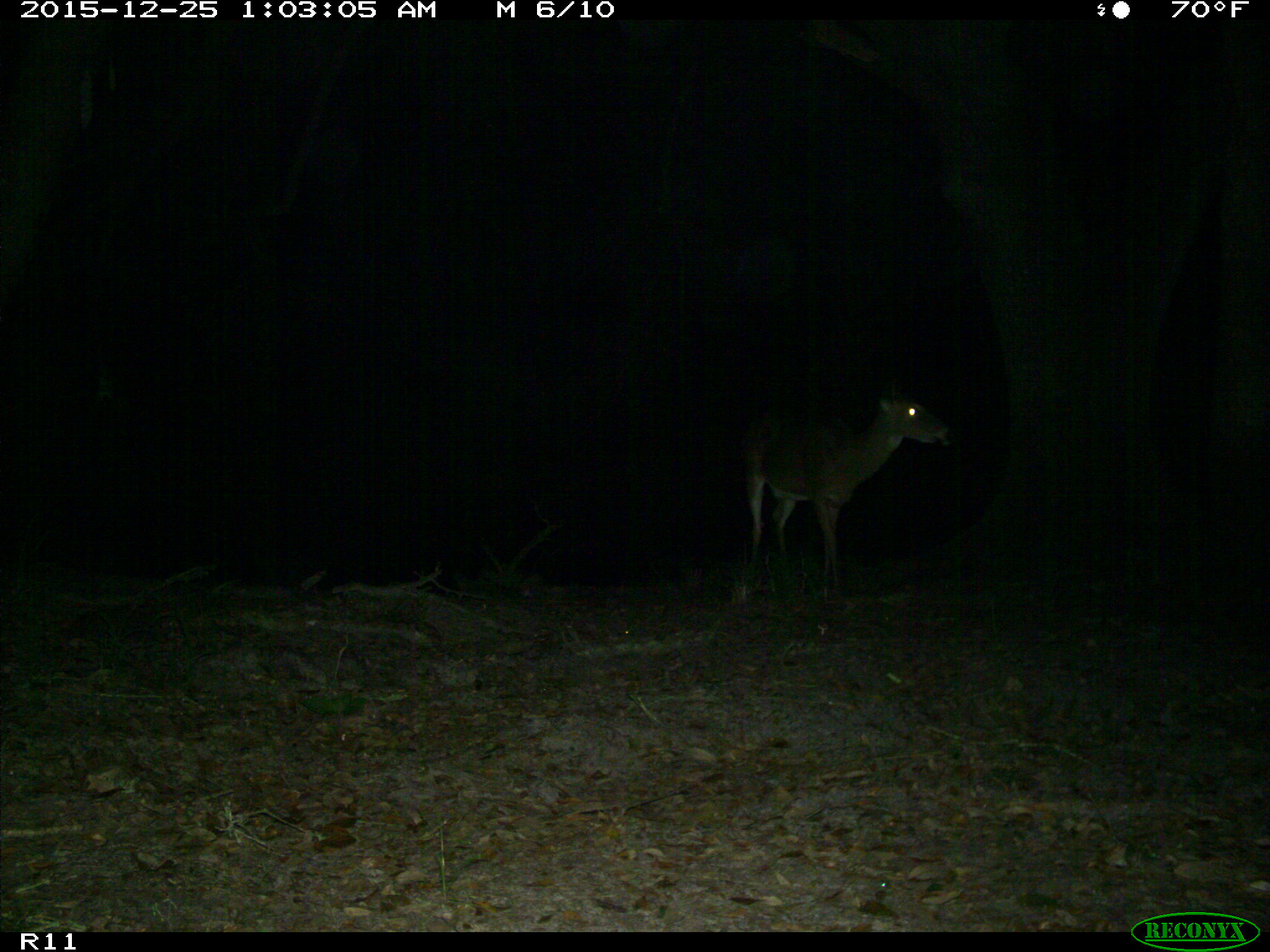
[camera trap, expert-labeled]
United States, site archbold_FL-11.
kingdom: Animalia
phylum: Chordata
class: Mammalia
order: Artiodactyla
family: Cervidae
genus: Odocoileus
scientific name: Odocoileus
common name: deer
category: unidentified deer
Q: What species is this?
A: Unidentified deer (deer) (Odocoileus).